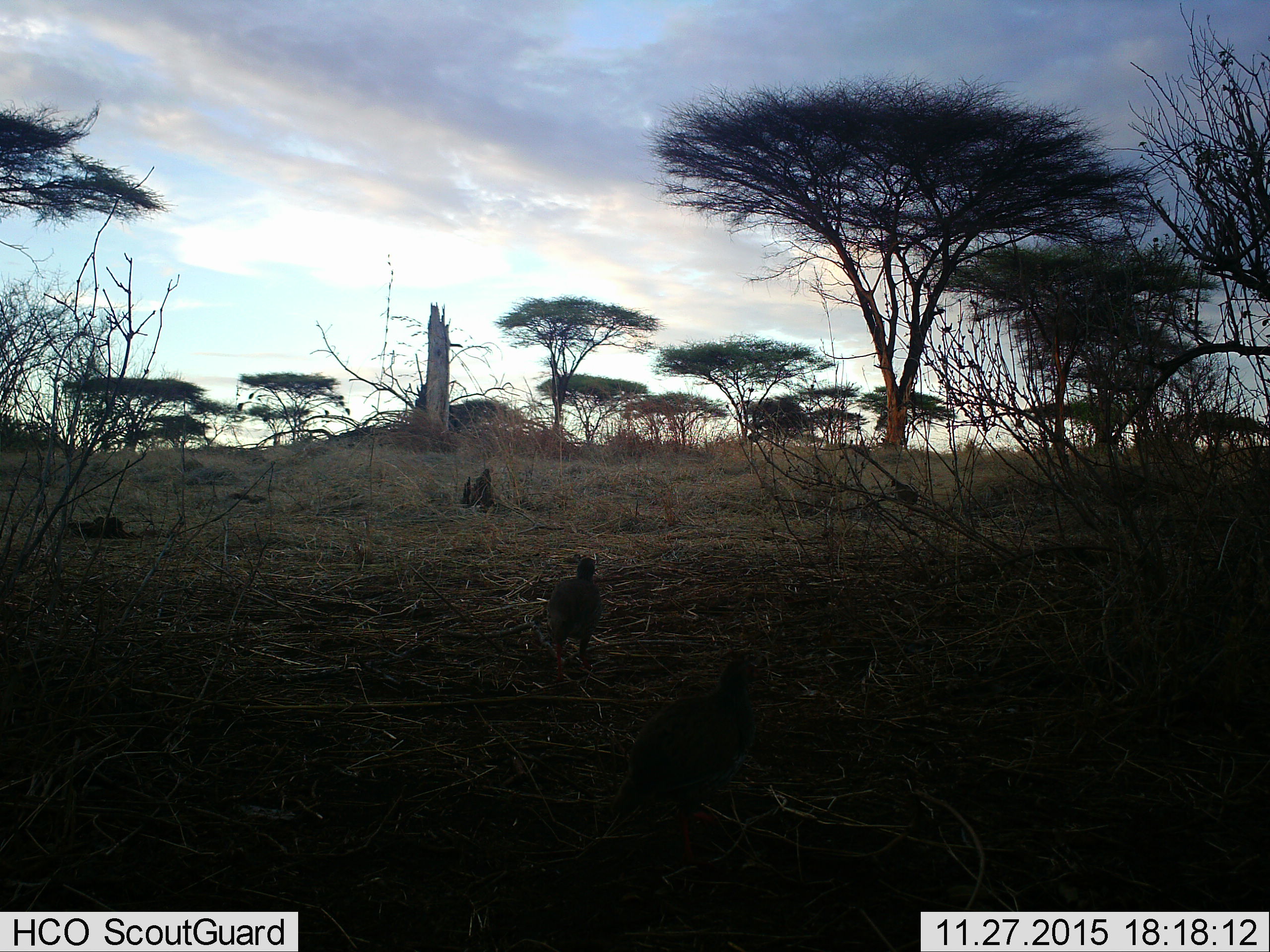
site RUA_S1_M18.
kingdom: Animalia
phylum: Chordata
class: Aves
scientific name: Aves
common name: bird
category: birdother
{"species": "birdother (bird) (Aves)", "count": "2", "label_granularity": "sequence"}